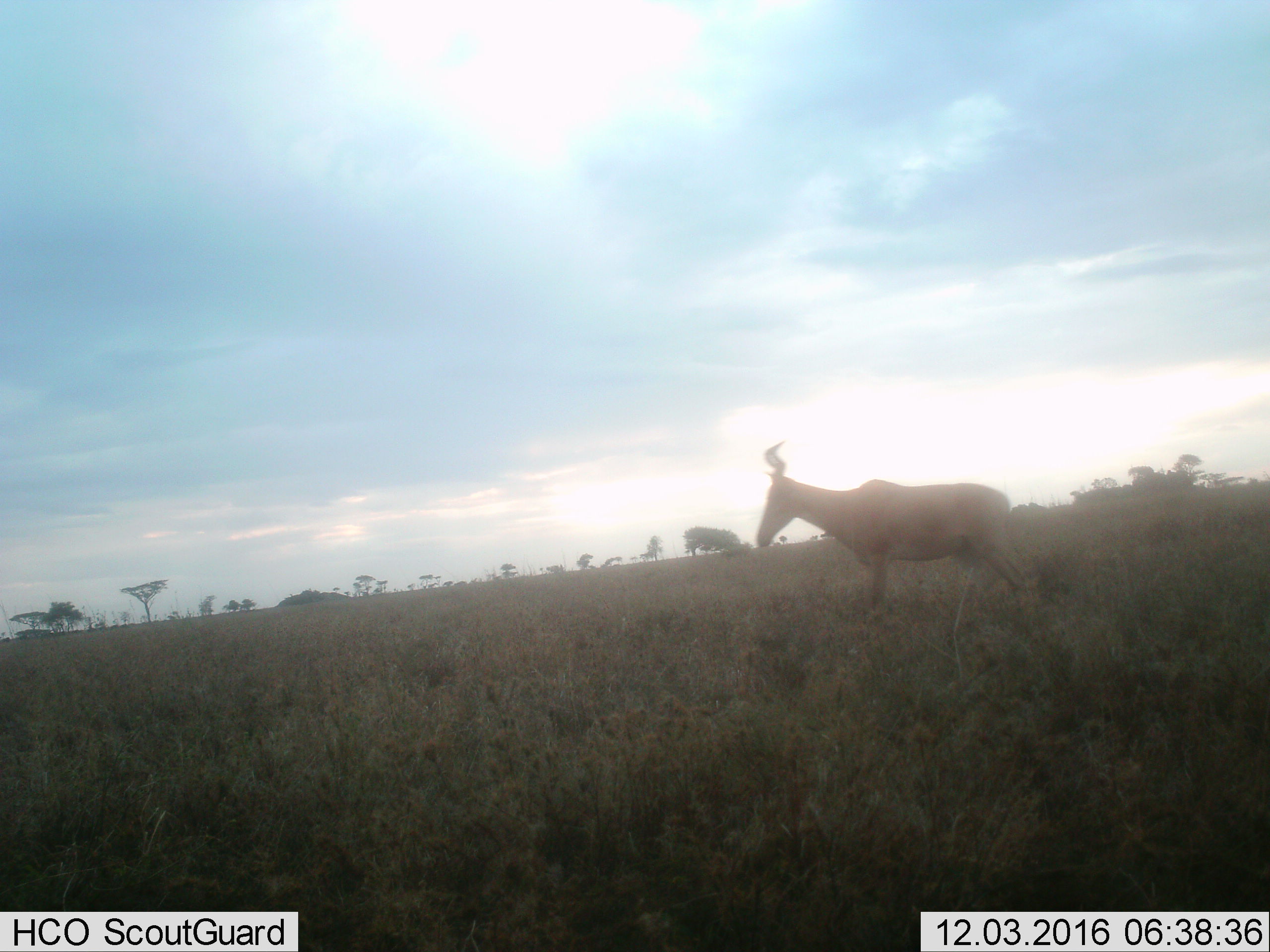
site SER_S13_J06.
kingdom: Animalia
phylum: Chordata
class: Mammalia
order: Artiodactyla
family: Bovidae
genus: Alcelaphus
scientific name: Alcelaphus buselaphus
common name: hartebeest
Hartebeest (Alcelaphus buselaphus), count 1. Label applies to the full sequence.